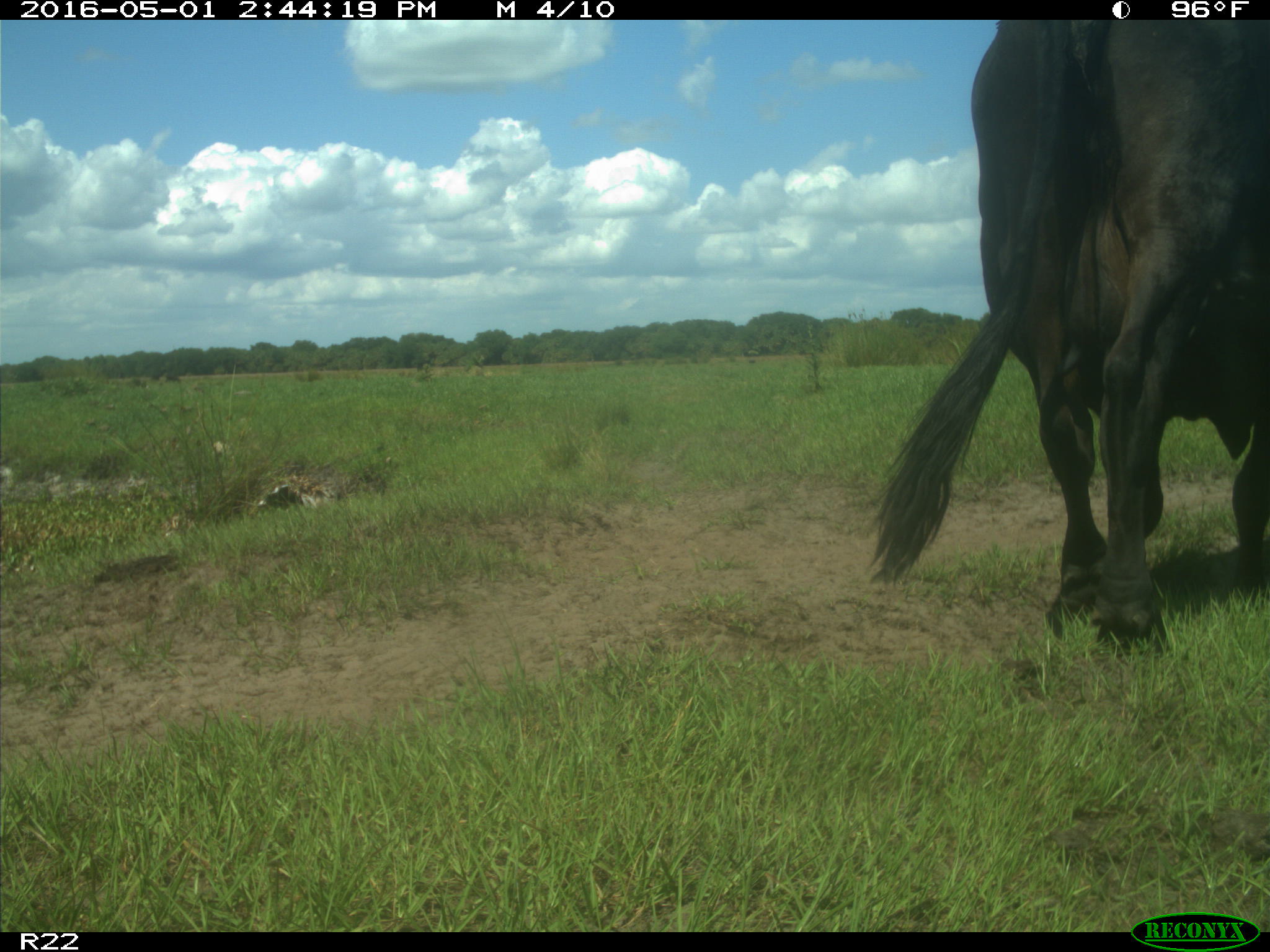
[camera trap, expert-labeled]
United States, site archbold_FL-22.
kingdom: Animalia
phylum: Chordata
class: Mammalia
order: Artiodactyla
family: Bovidae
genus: Bos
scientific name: Bos taurus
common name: domestic cow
Bos taurus (domestic cow).